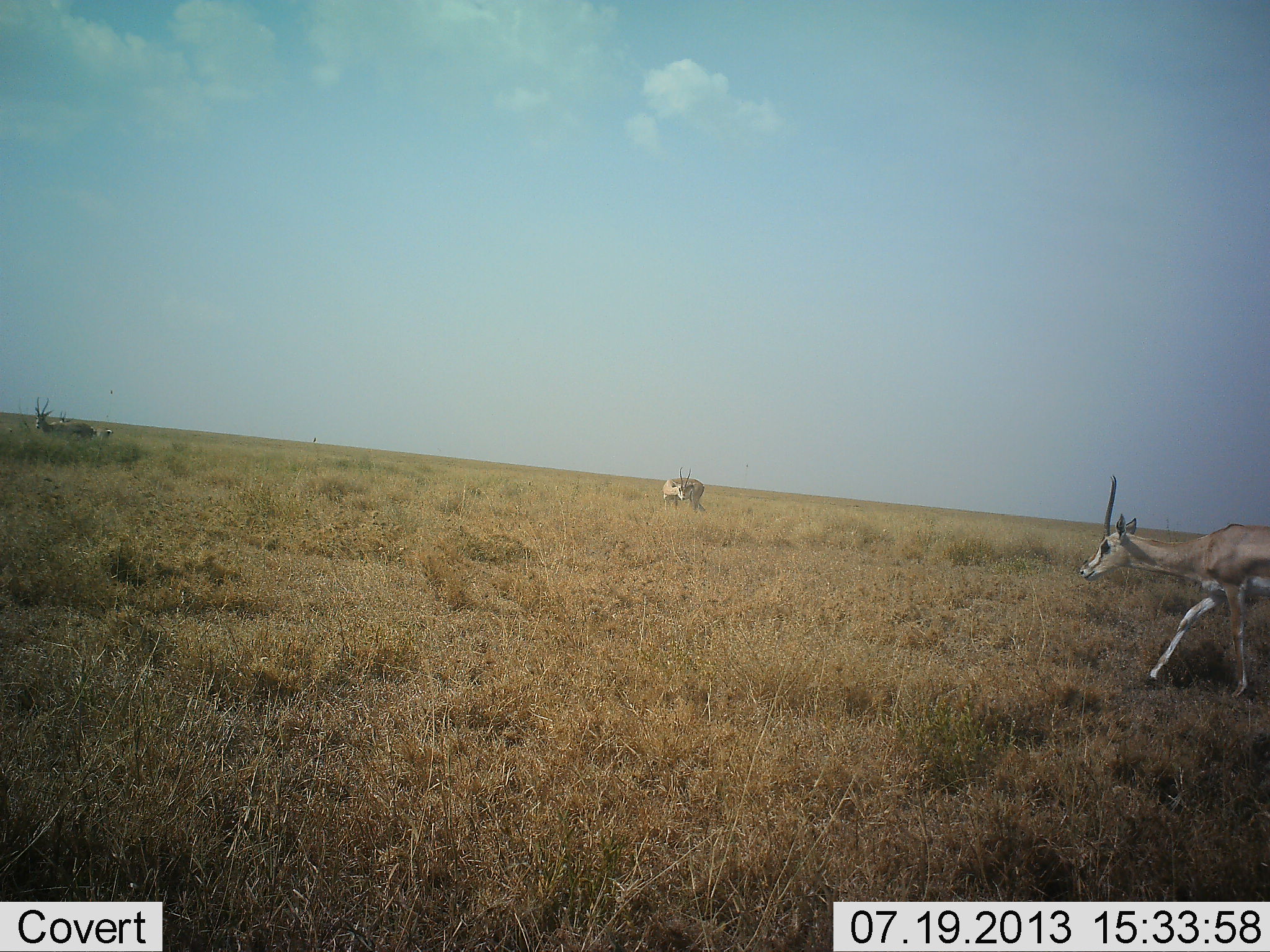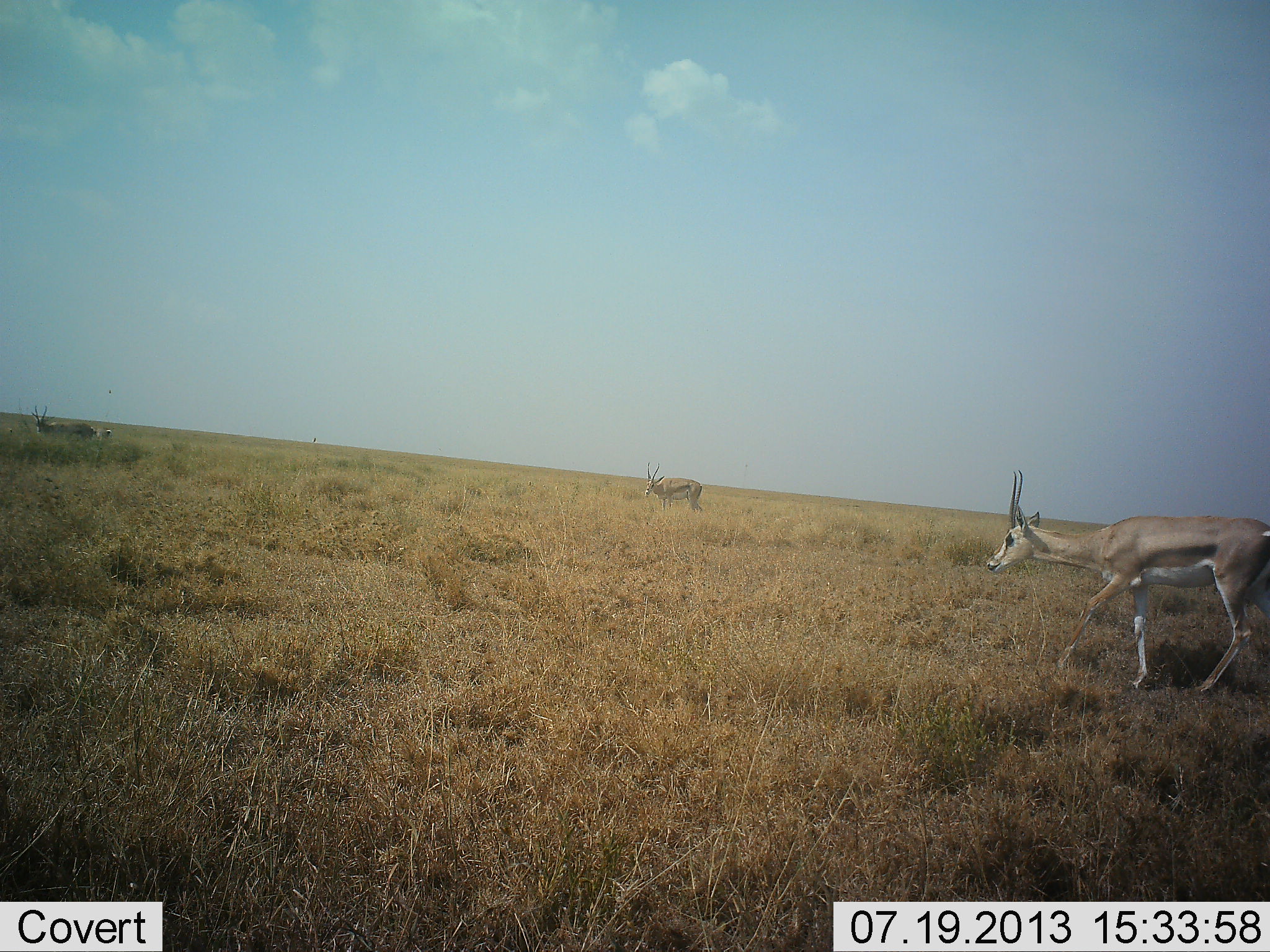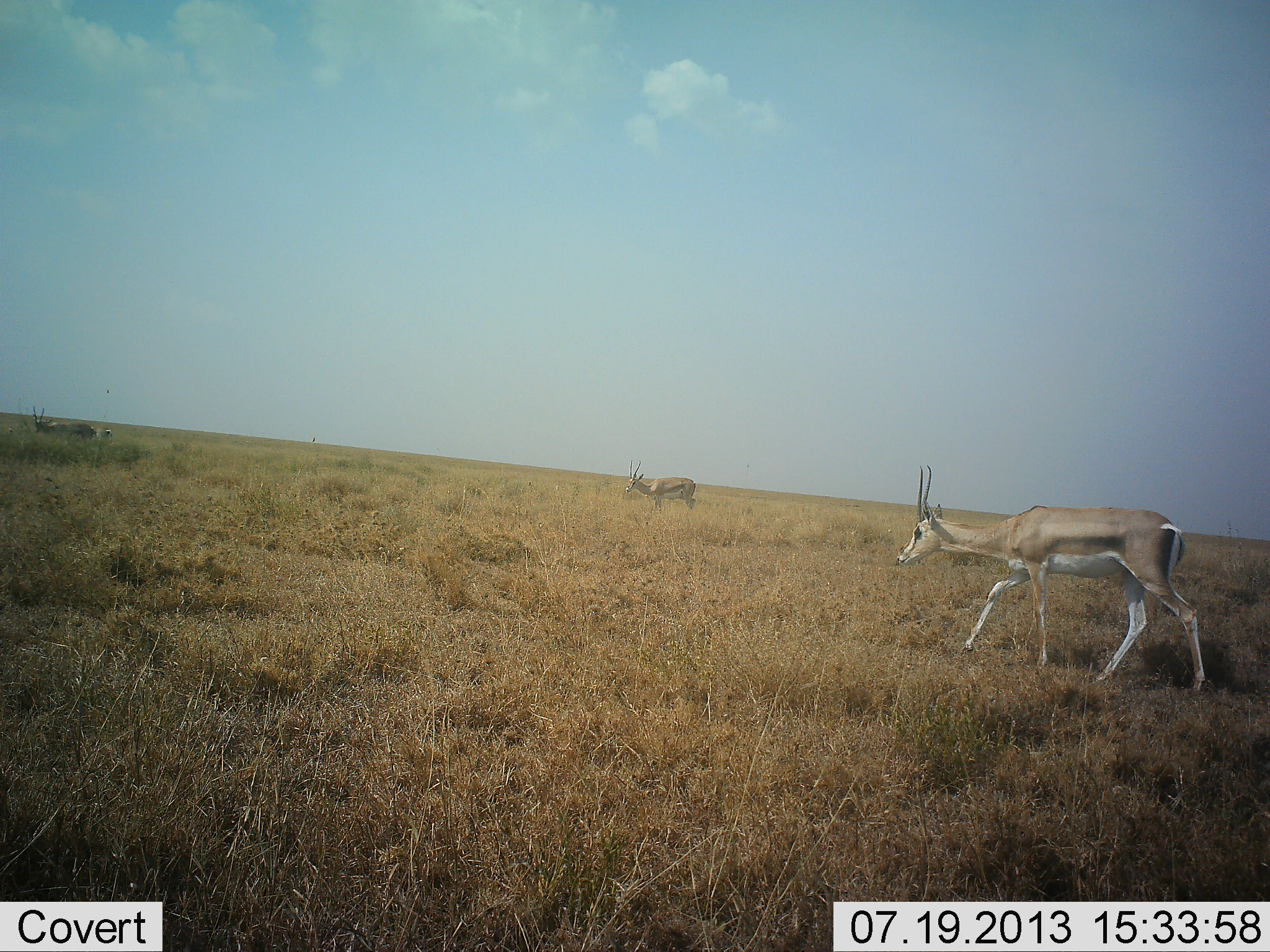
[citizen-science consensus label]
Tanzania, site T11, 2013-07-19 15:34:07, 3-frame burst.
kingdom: Animalia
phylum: Chordata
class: Mammalia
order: Artiodactyla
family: Bovidae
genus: Nanger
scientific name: Nanger granti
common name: grant's gazelle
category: gazellegrants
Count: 3.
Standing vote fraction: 36%.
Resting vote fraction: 0%.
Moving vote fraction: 91%.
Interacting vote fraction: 0%.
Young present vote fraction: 0%.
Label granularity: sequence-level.